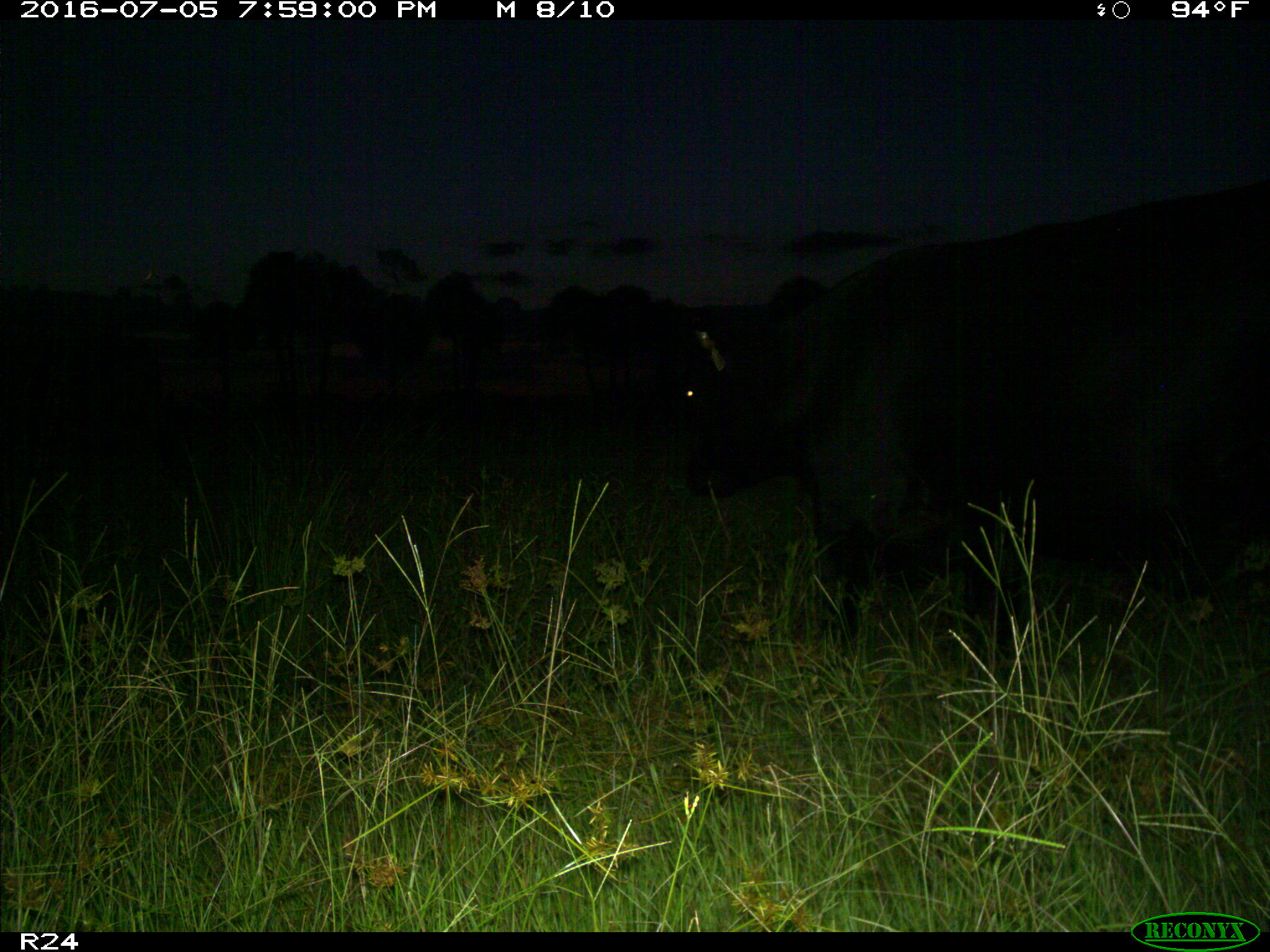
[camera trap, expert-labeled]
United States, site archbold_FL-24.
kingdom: Animalia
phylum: Chordata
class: Mammalia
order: Artiodactyla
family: Bovidae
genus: Bos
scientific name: Bos taurus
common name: domestic cow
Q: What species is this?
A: Bos taurus (domestic cow).